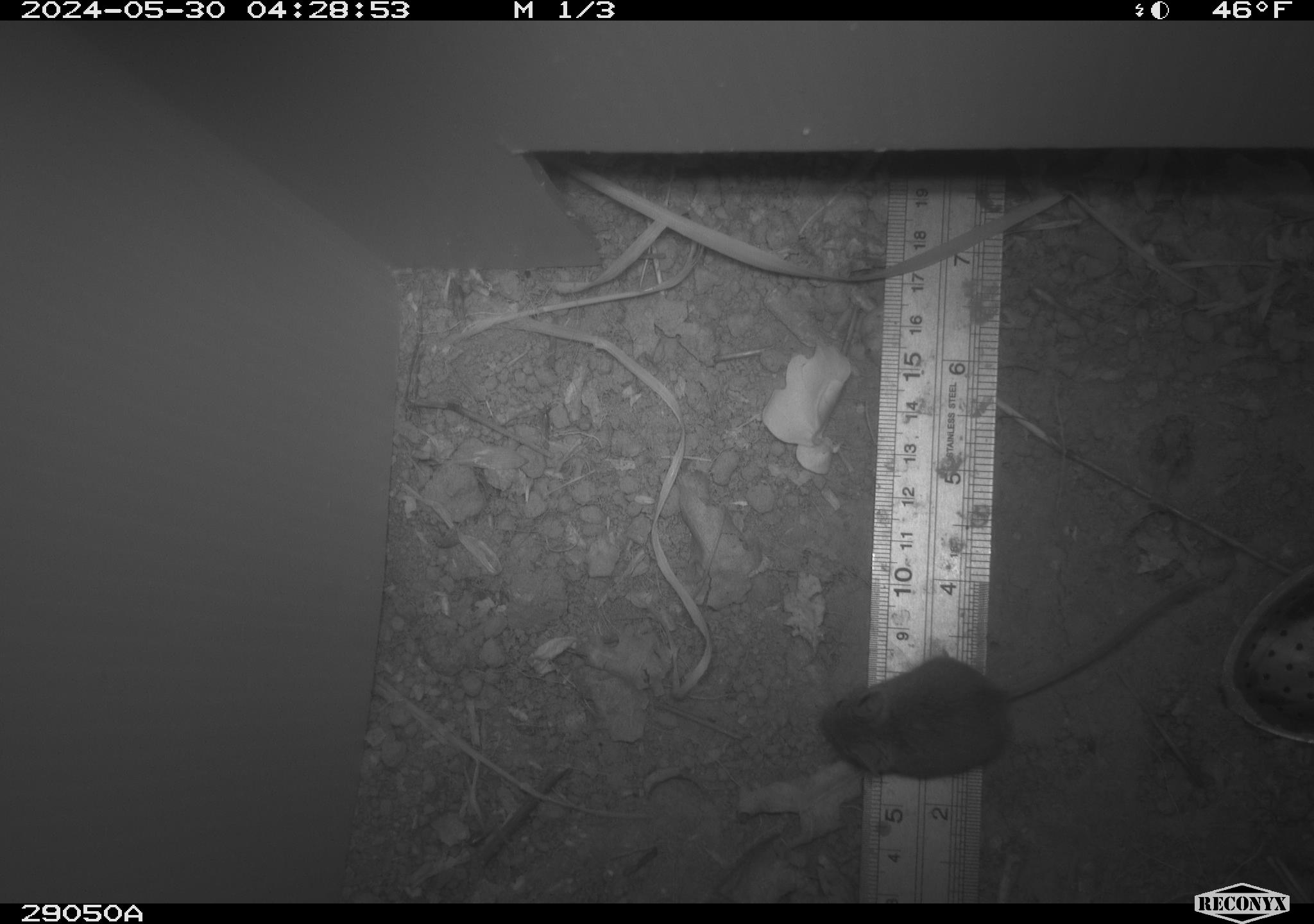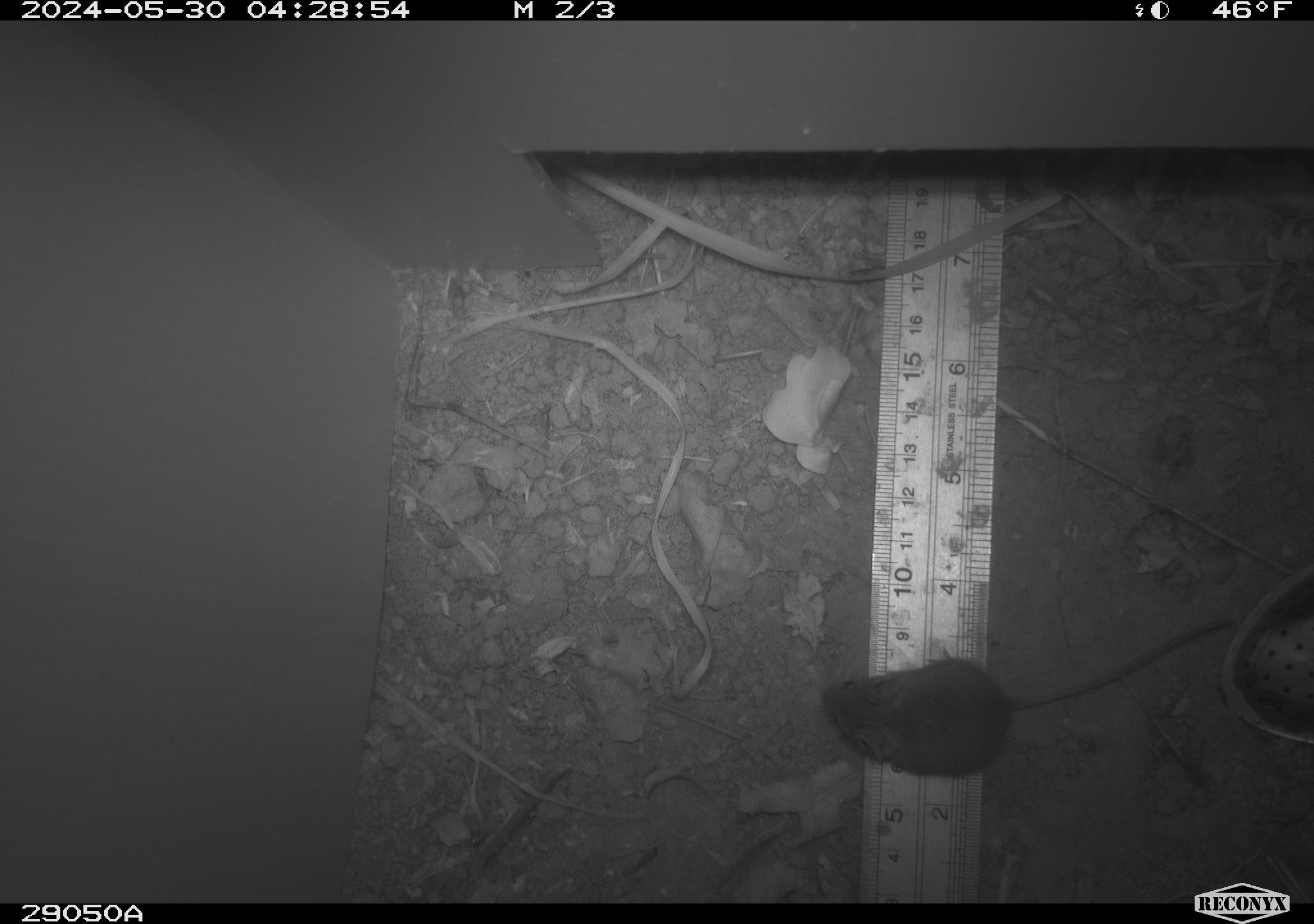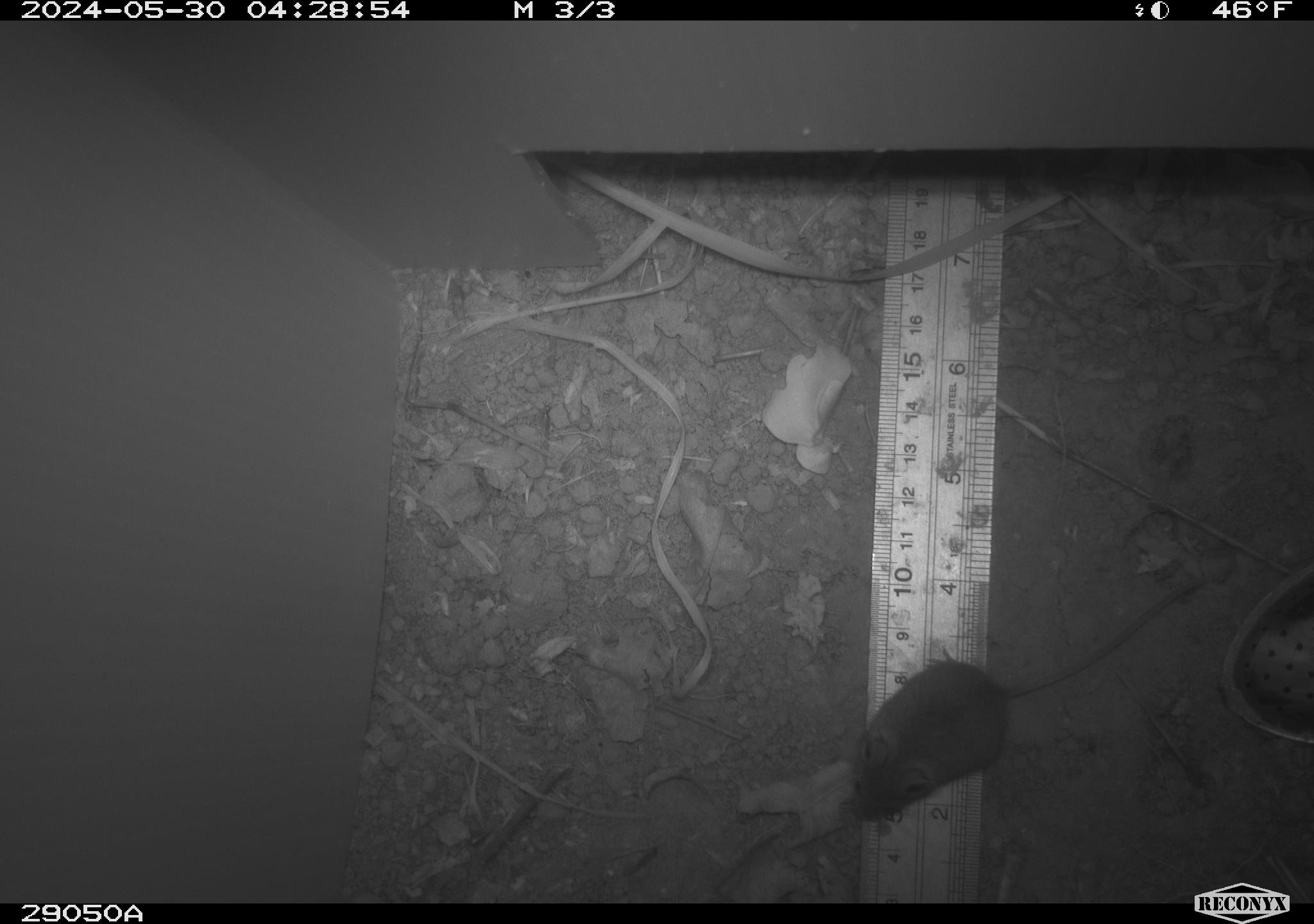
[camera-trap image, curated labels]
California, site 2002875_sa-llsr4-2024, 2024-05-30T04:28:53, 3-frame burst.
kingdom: Animalia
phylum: Chordata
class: Mammalia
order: Rodentia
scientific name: Rodentia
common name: mouse species